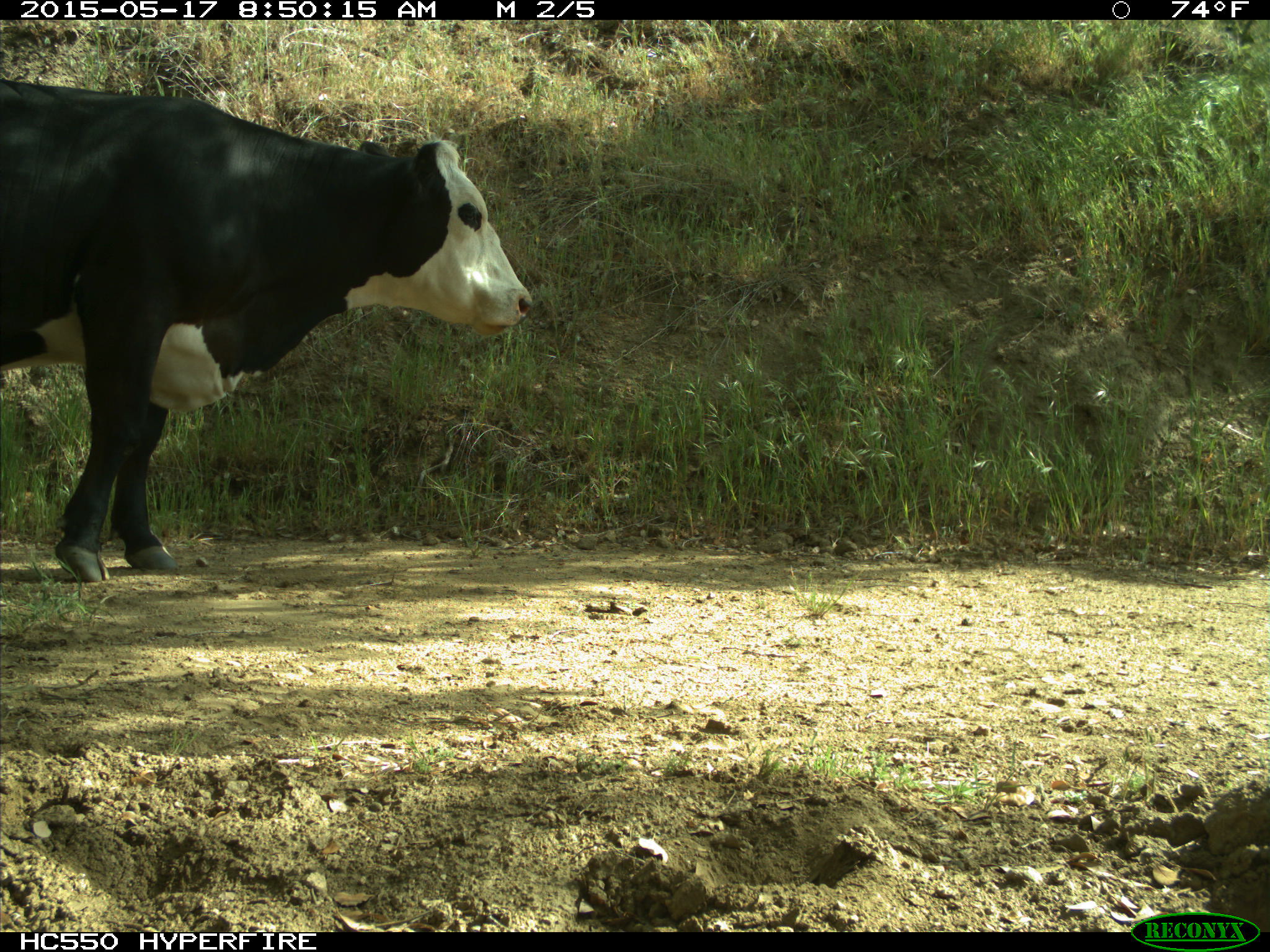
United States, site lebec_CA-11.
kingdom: Animalia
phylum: Chordata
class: Mammalia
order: Artiodactyla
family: Bovidae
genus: Bos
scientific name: Bos taurus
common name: domestic cow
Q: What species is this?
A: Bos taurus (domestic cow).